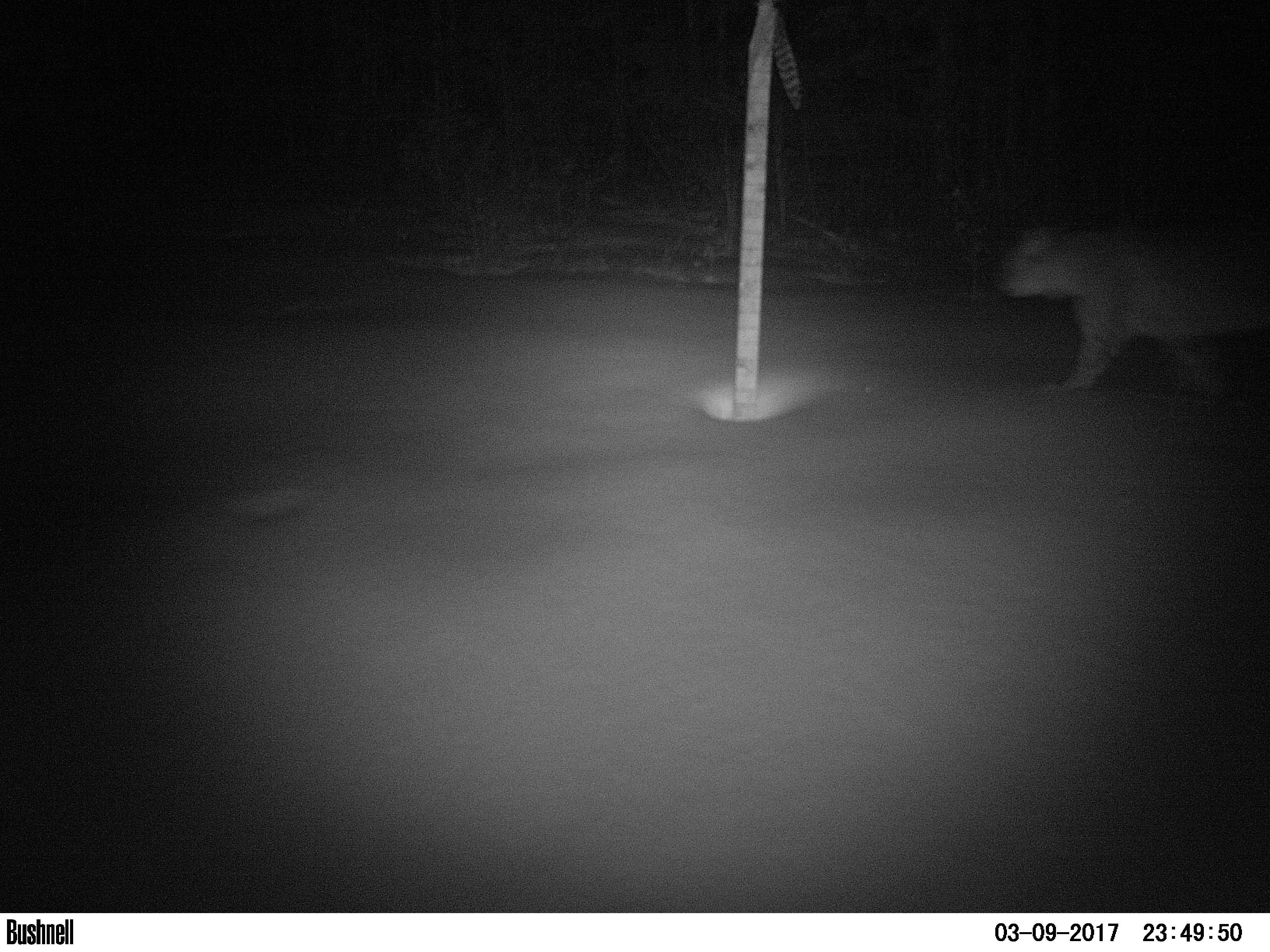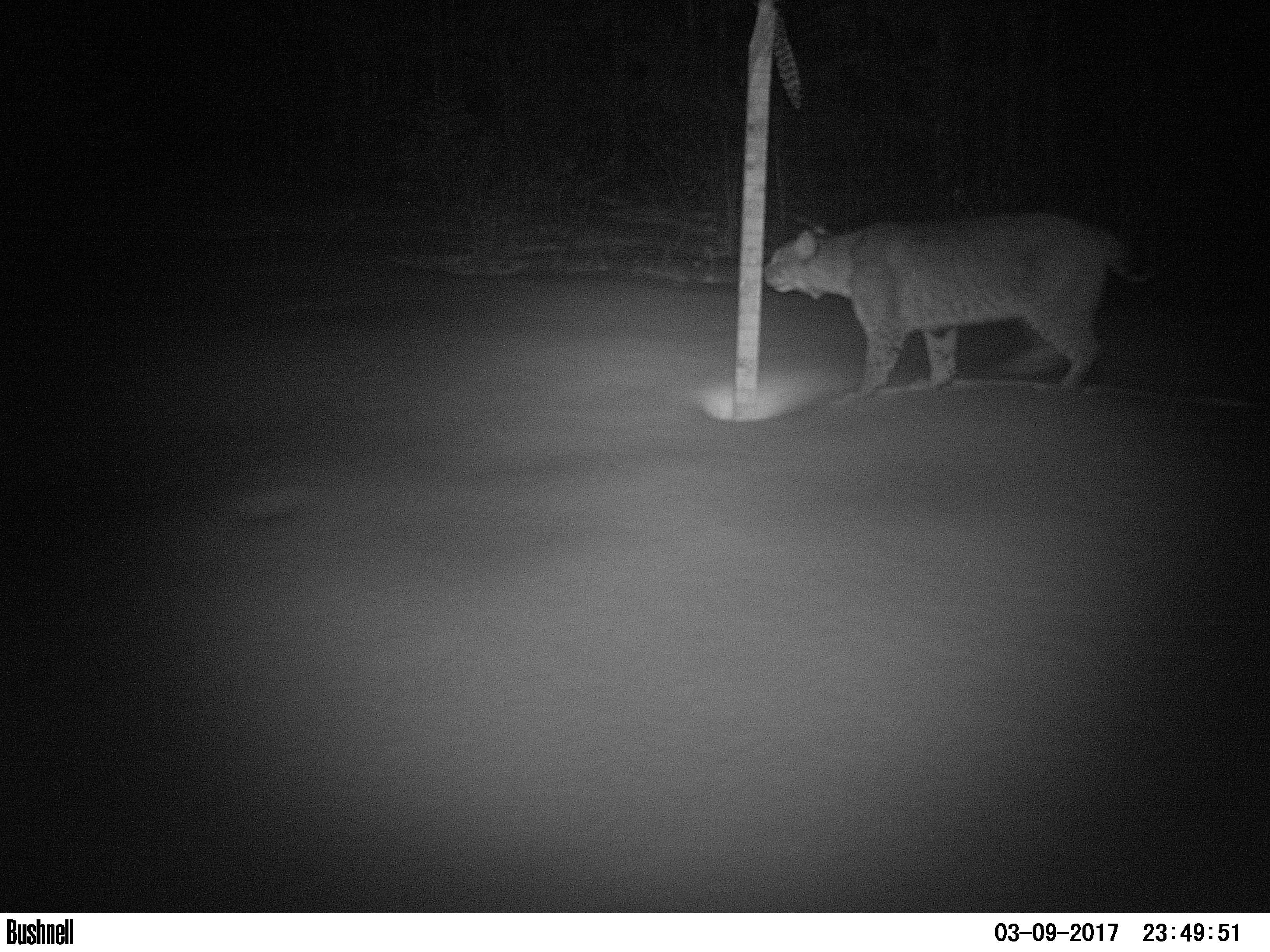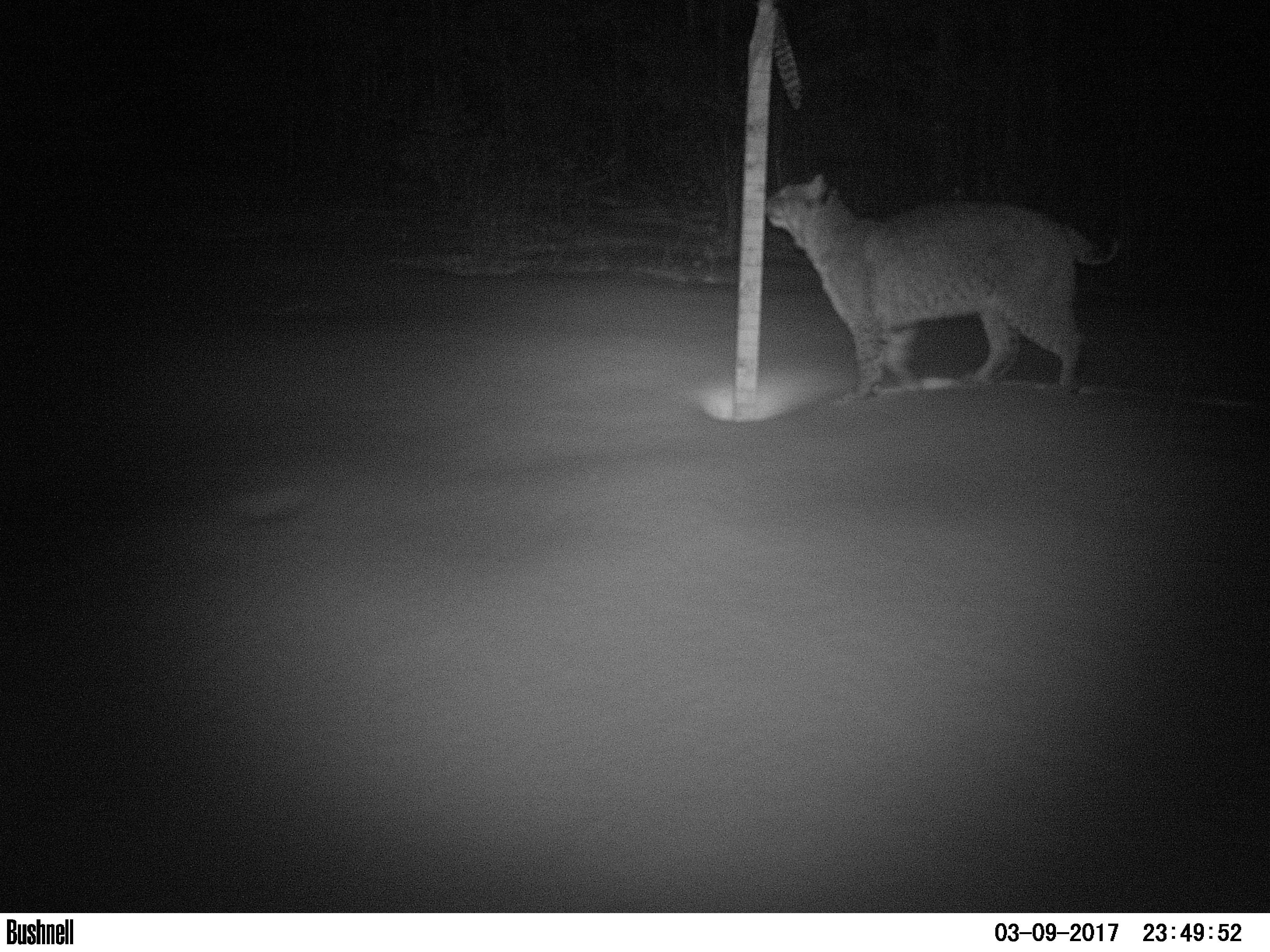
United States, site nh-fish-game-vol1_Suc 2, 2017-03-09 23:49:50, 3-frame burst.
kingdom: Animalia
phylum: Chordata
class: Mammalia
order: Carnivora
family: Felidae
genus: Lynx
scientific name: Lynx rufus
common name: bobcat